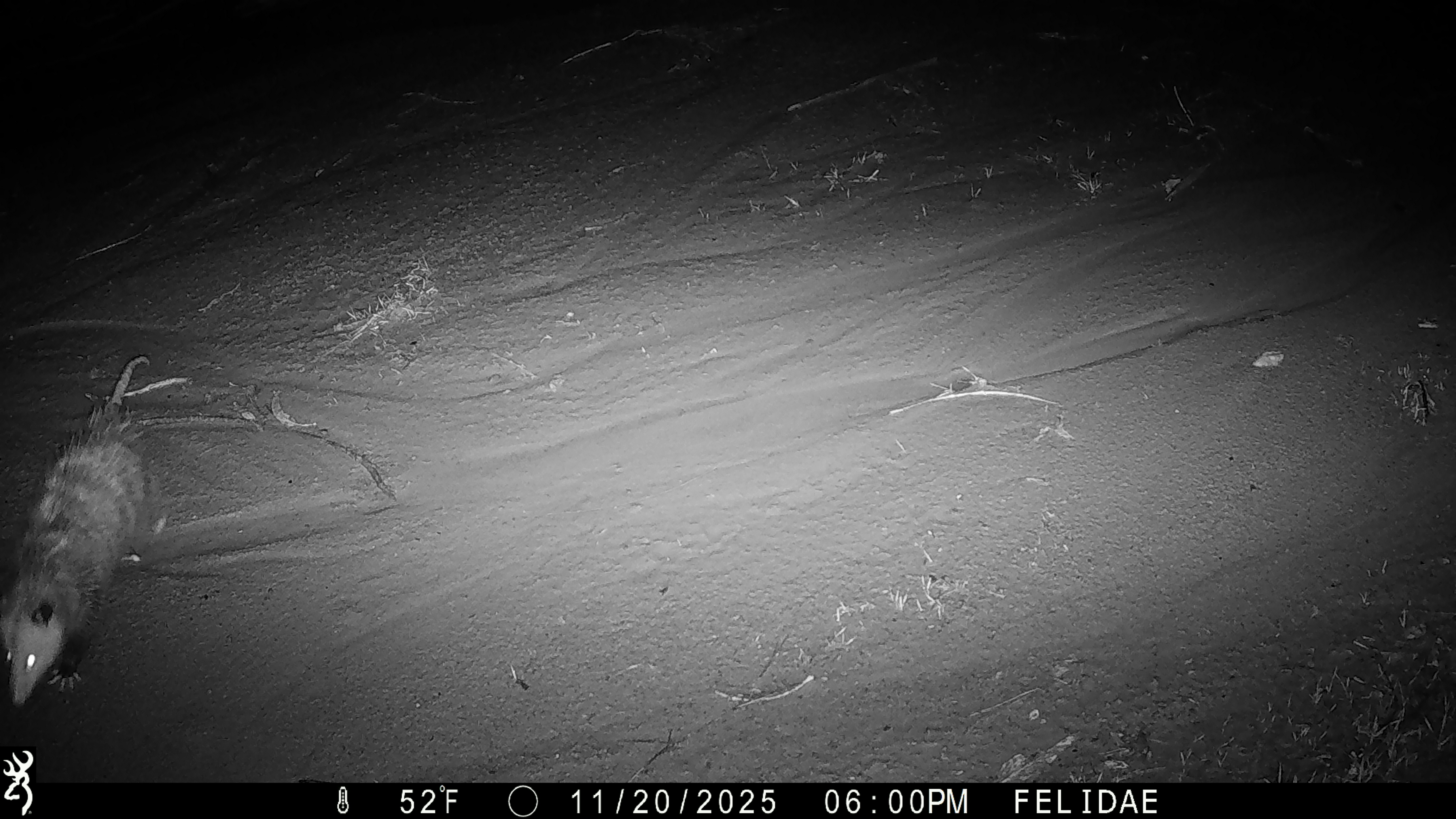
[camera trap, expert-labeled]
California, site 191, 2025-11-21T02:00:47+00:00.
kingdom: Animalia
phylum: Chordata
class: Mammalia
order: Didelphimorphia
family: Didelphidae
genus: Didelphis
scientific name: Didelphis virginiana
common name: virginia opossum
Virginia opossum (Didelphis virginiana).